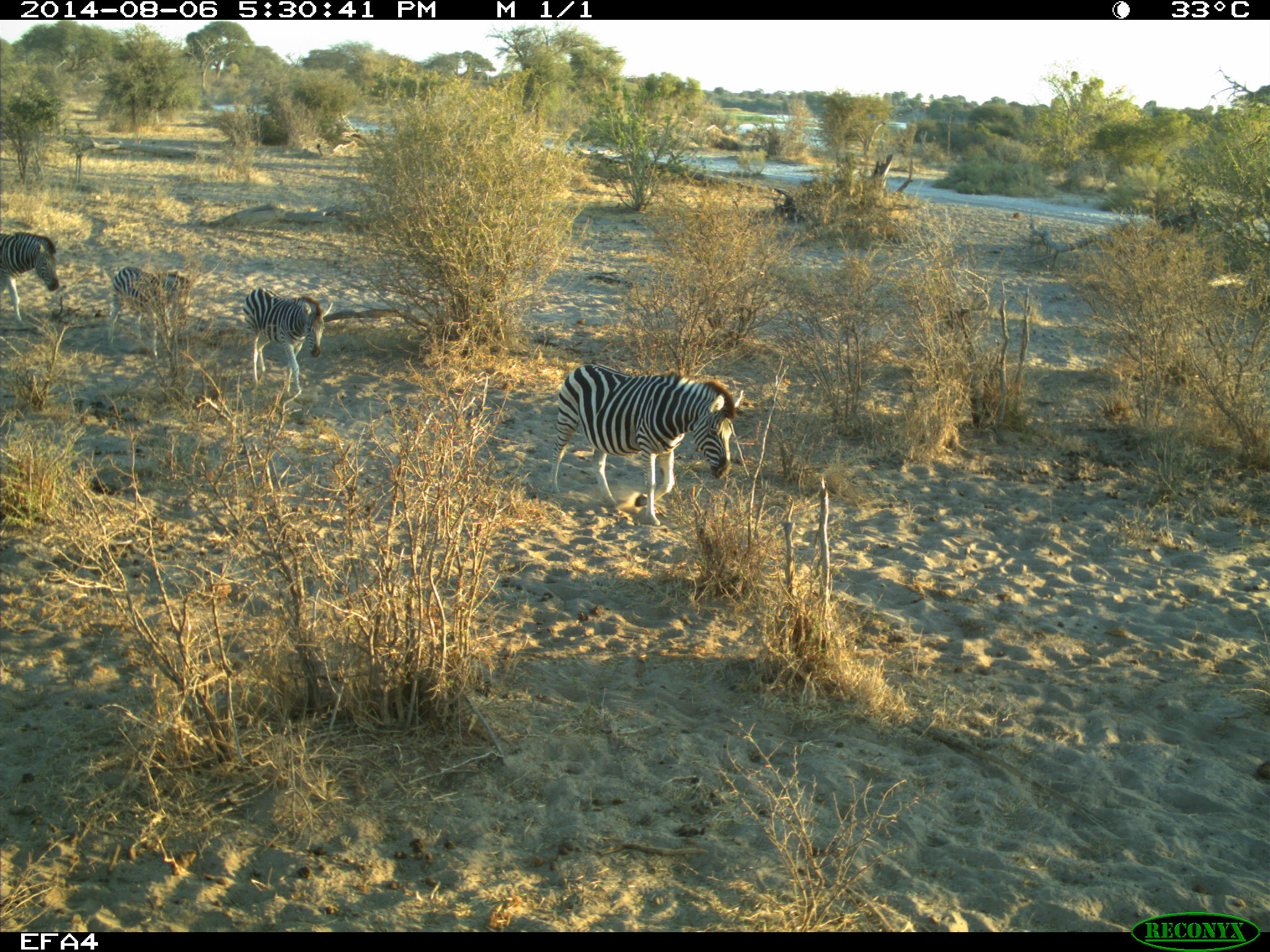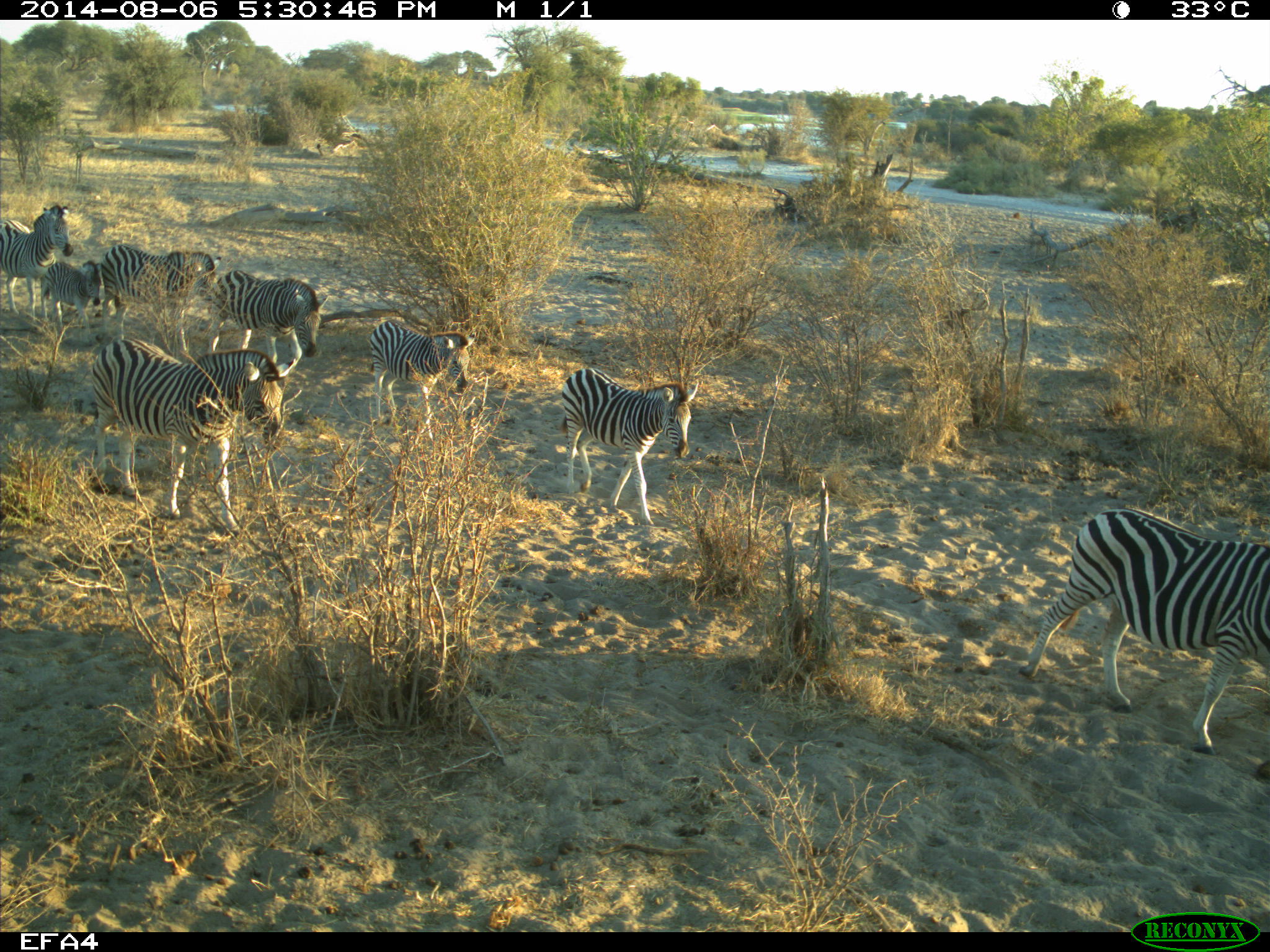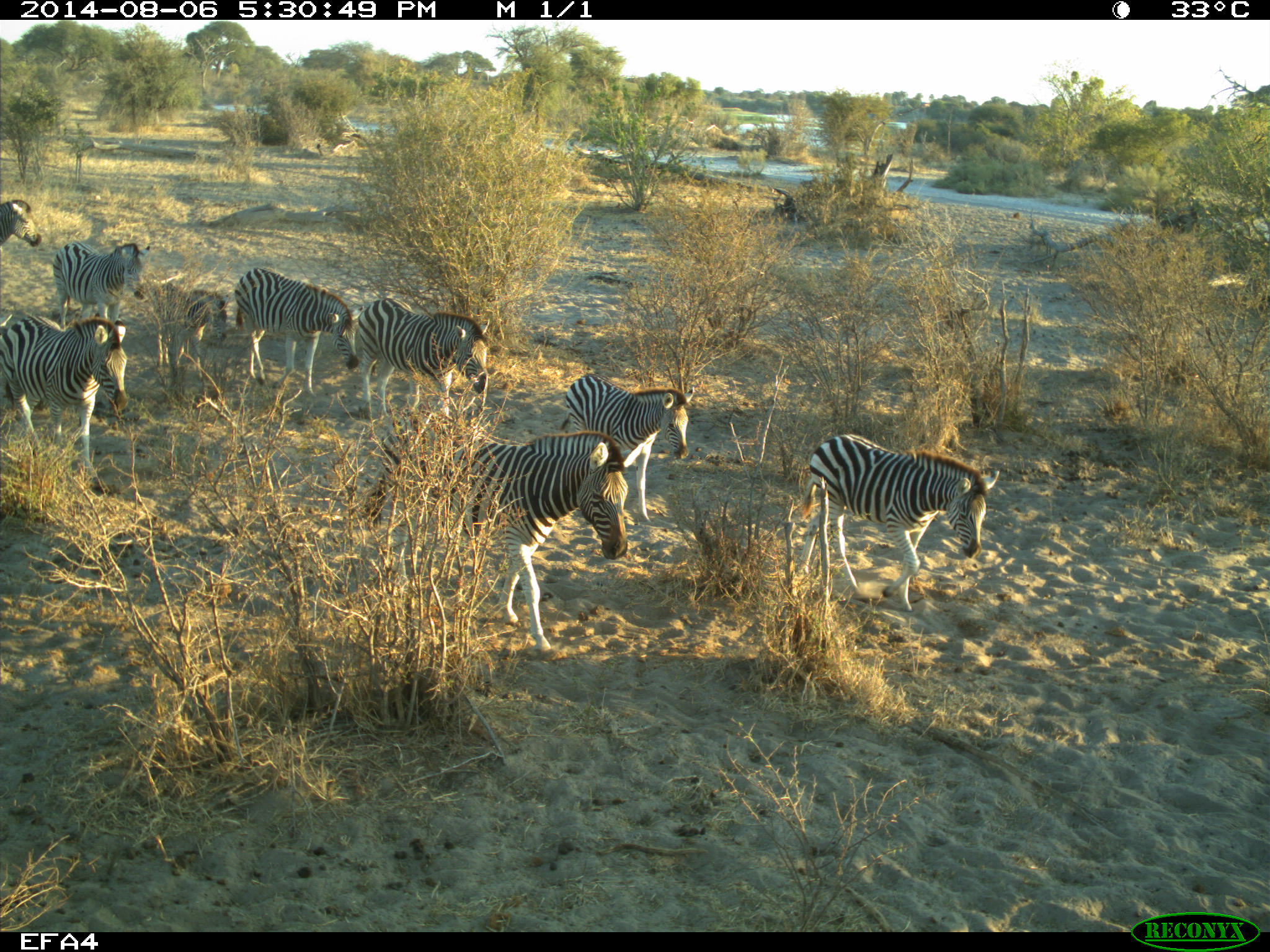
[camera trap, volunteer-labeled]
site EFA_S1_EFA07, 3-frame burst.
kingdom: Animalia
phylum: Chordata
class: Mammalia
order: Perissodactyla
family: Equidae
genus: Equus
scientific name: Equus quagga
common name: plains zebra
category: zebraplains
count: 11-50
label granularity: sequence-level